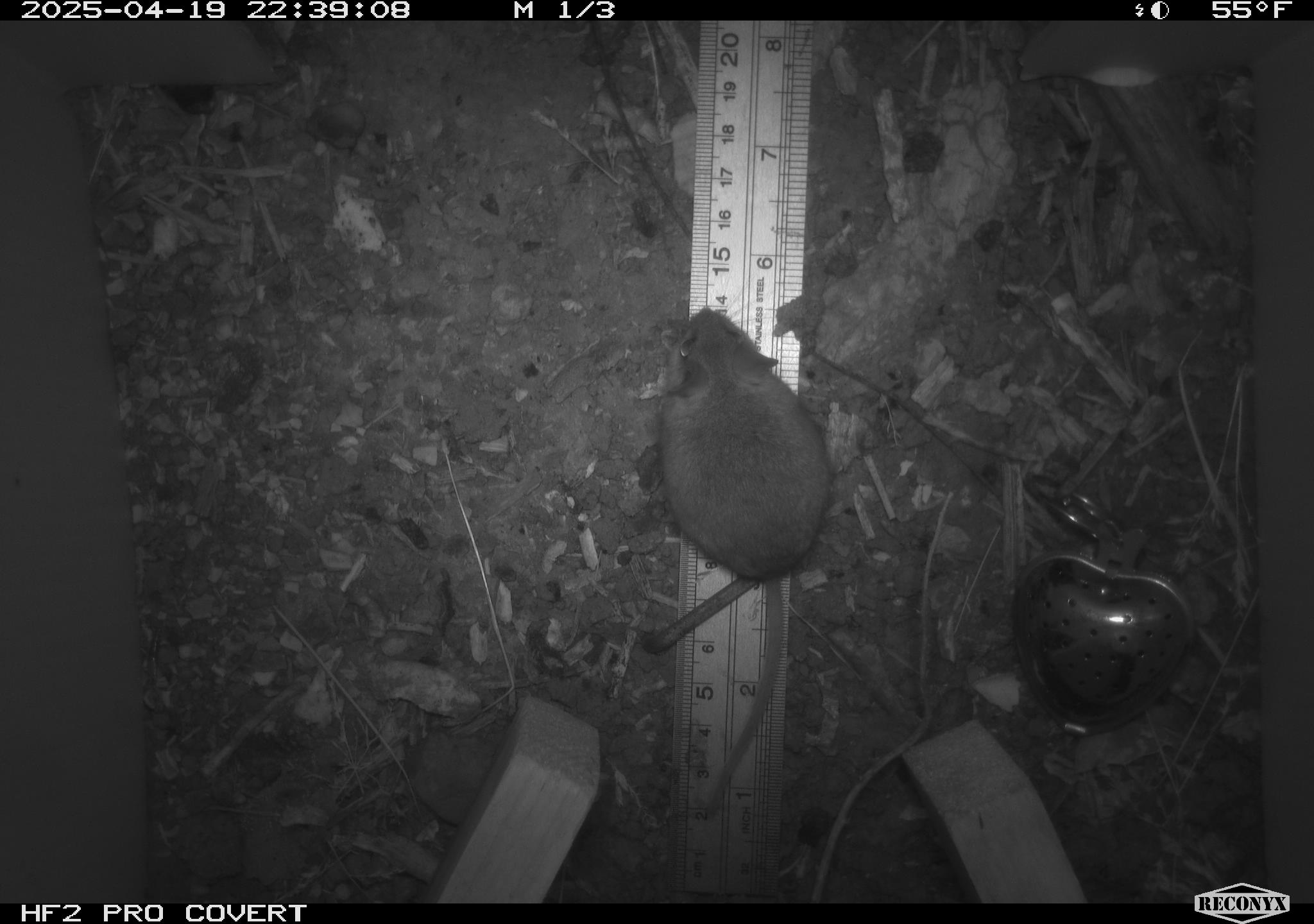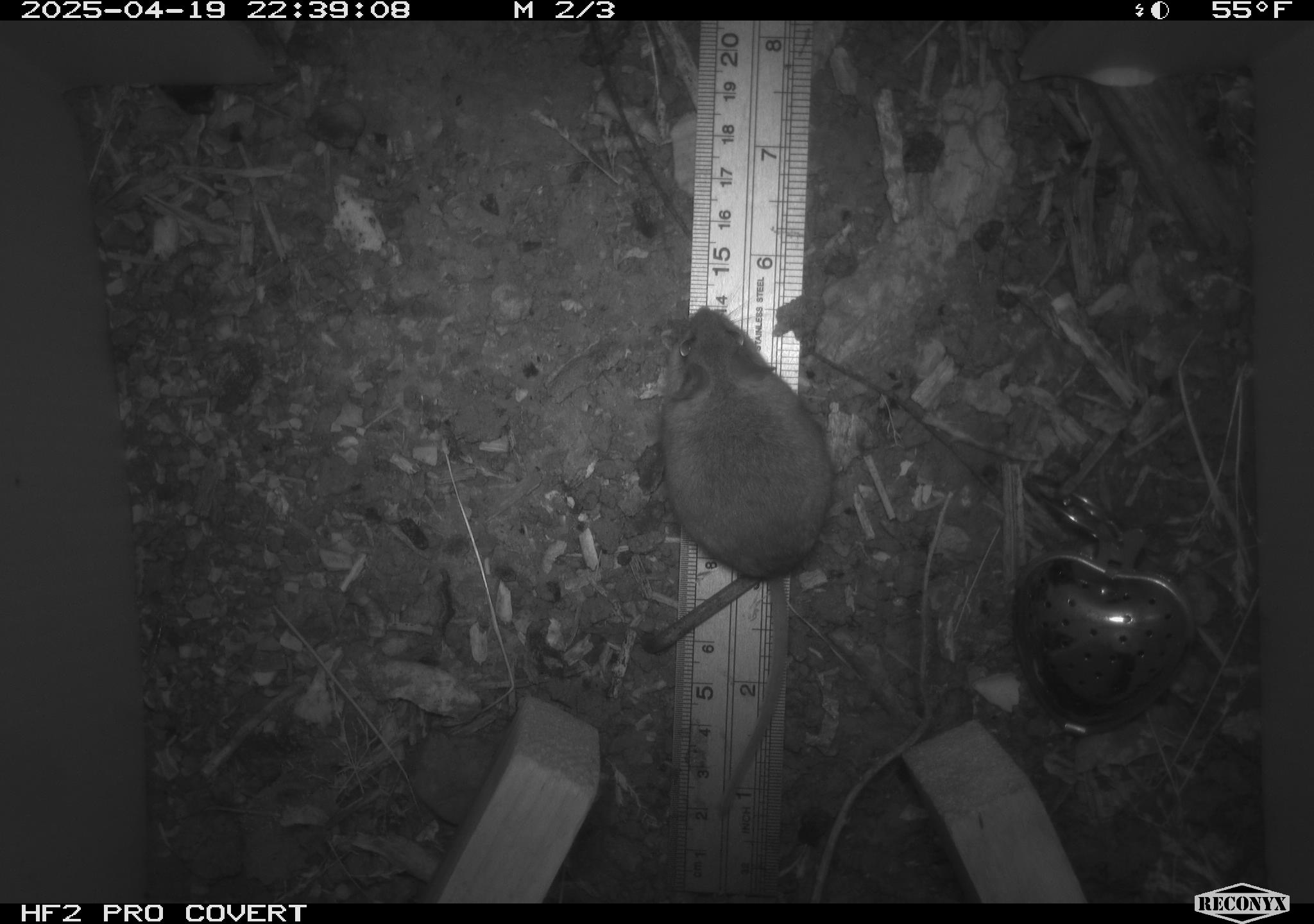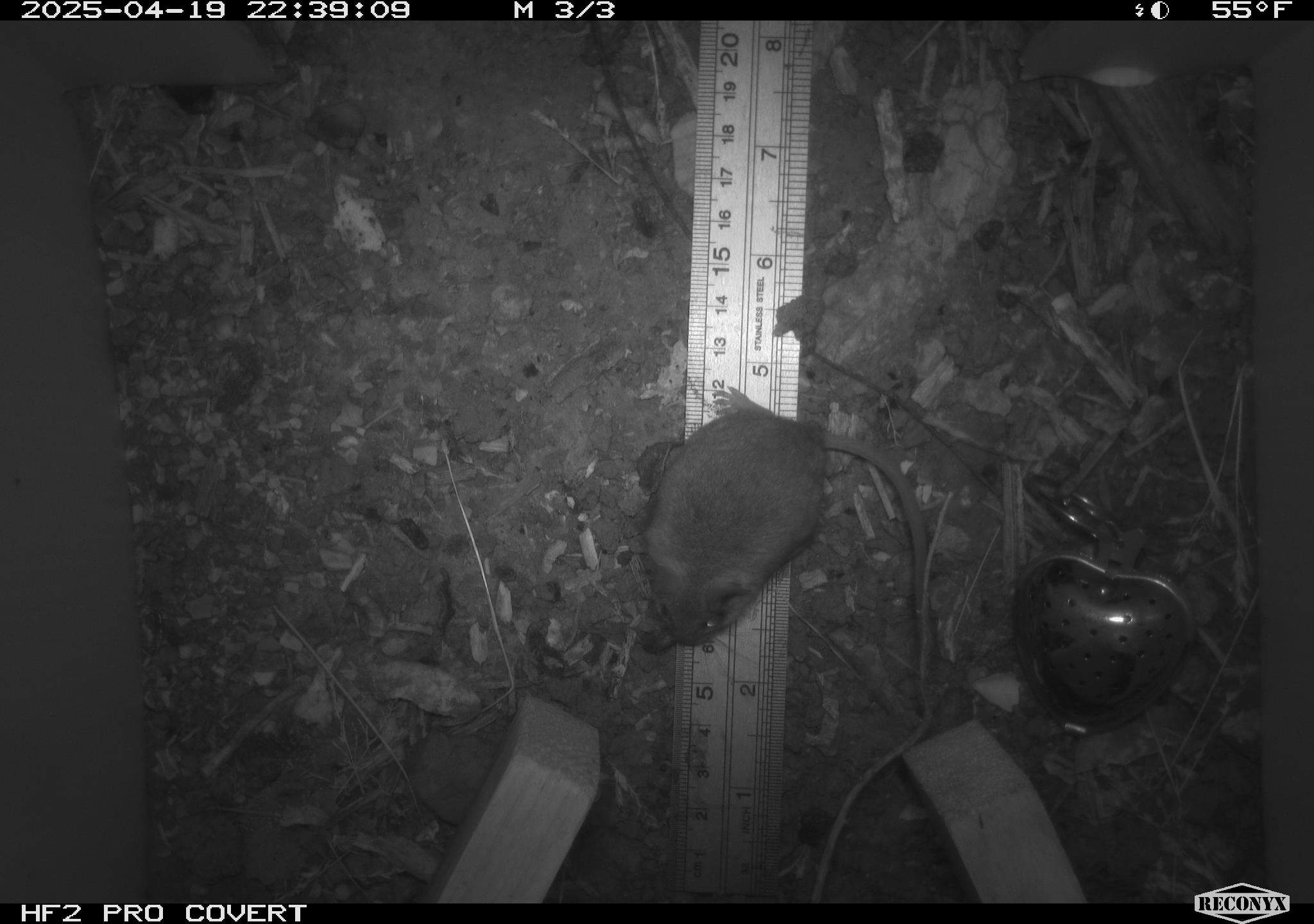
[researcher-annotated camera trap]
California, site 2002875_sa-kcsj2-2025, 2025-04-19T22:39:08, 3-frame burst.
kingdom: Animalia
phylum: Chordata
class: Mammalia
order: Rodentia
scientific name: Rodentia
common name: rodent